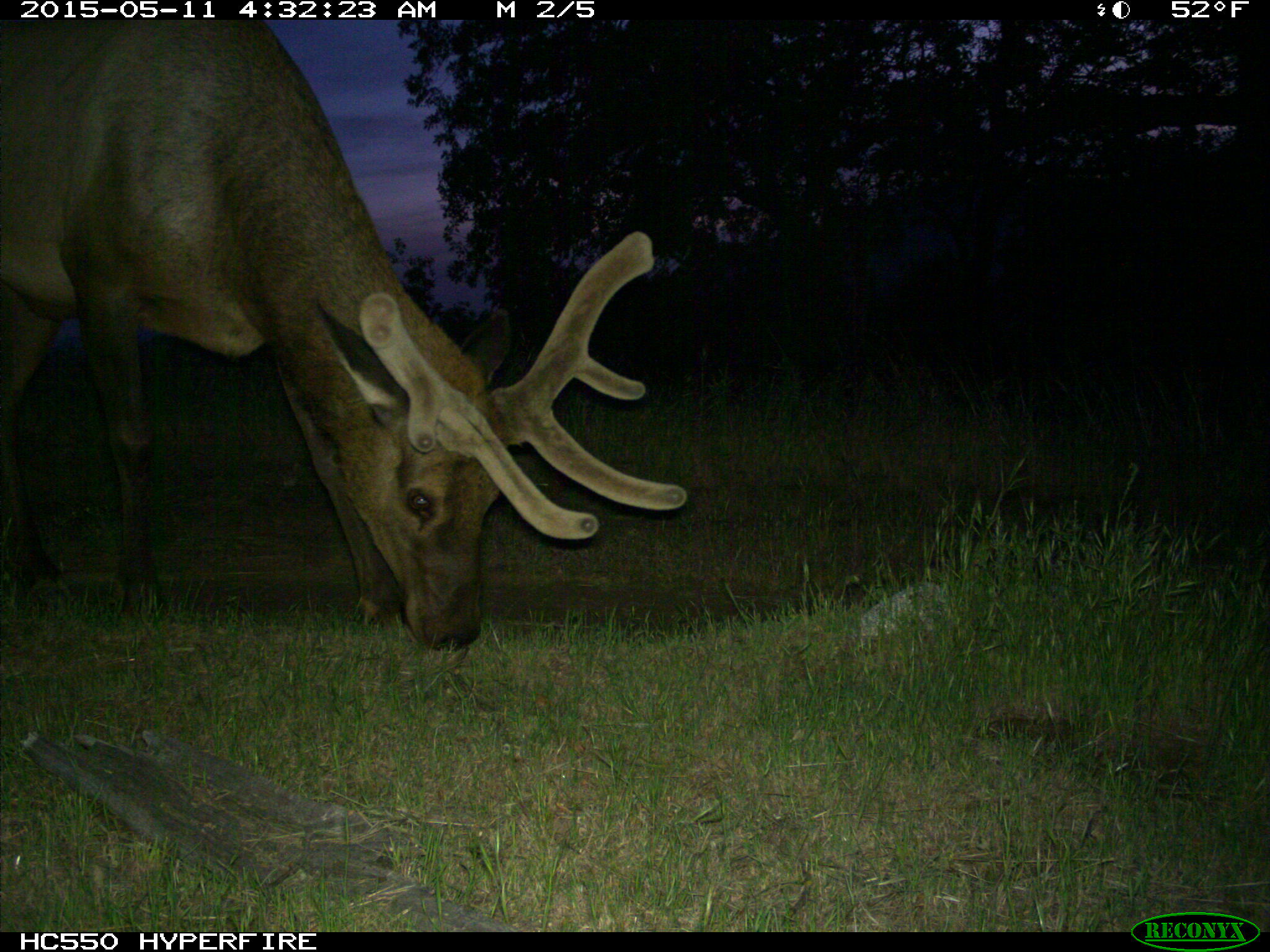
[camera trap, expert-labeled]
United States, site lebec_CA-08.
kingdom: Animalia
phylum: Chordata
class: Mammalia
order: Artiodactyla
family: Cervidae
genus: Cervus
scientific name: Cervus canadensis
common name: elk